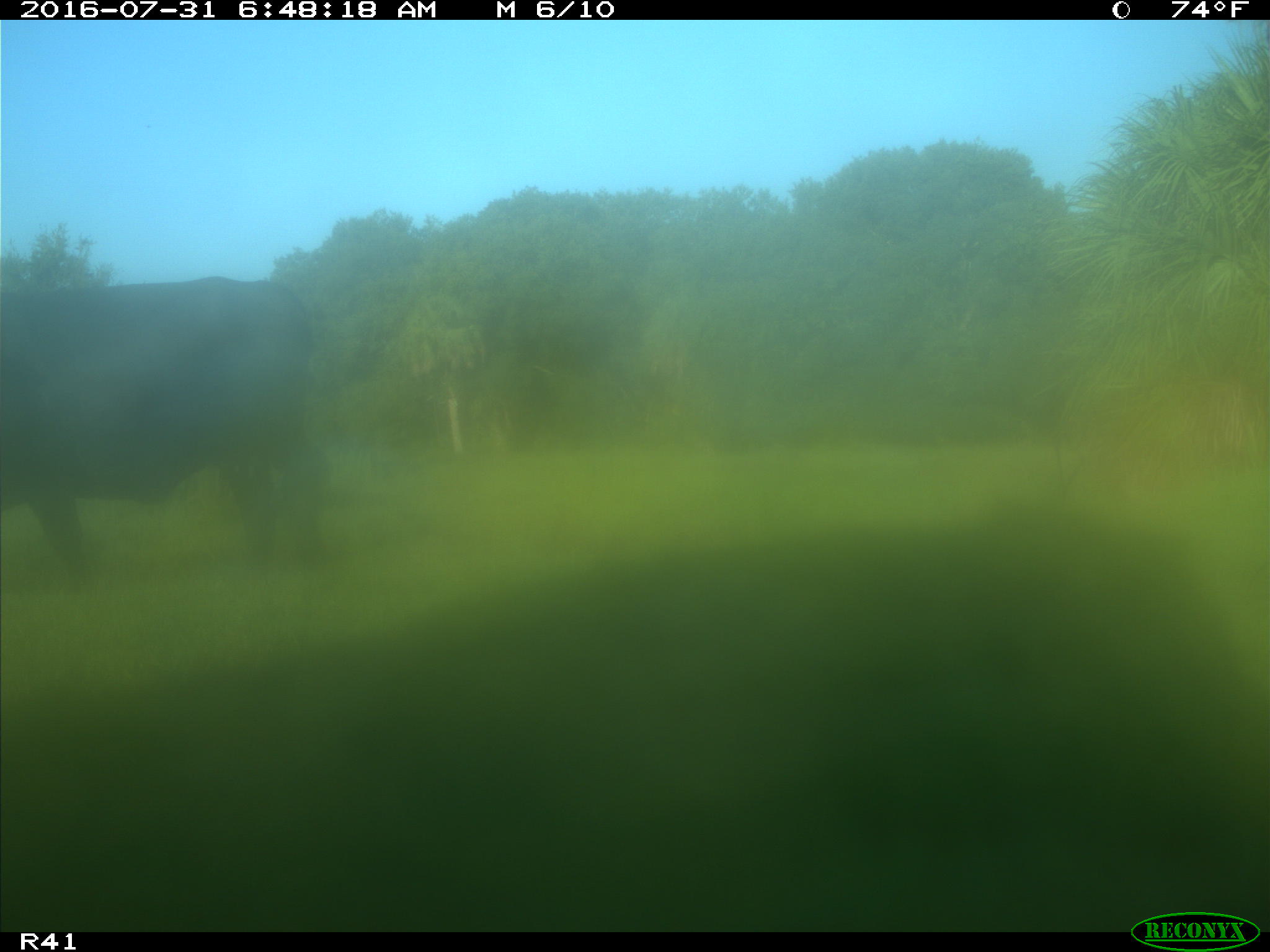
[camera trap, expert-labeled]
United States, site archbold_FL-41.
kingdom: Animalia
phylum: Chordata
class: Mammalia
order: Artiodactyla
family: Bovidae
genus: Bos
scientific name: Bos taurus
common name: domestic cow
Bos taurus (domestic cow).